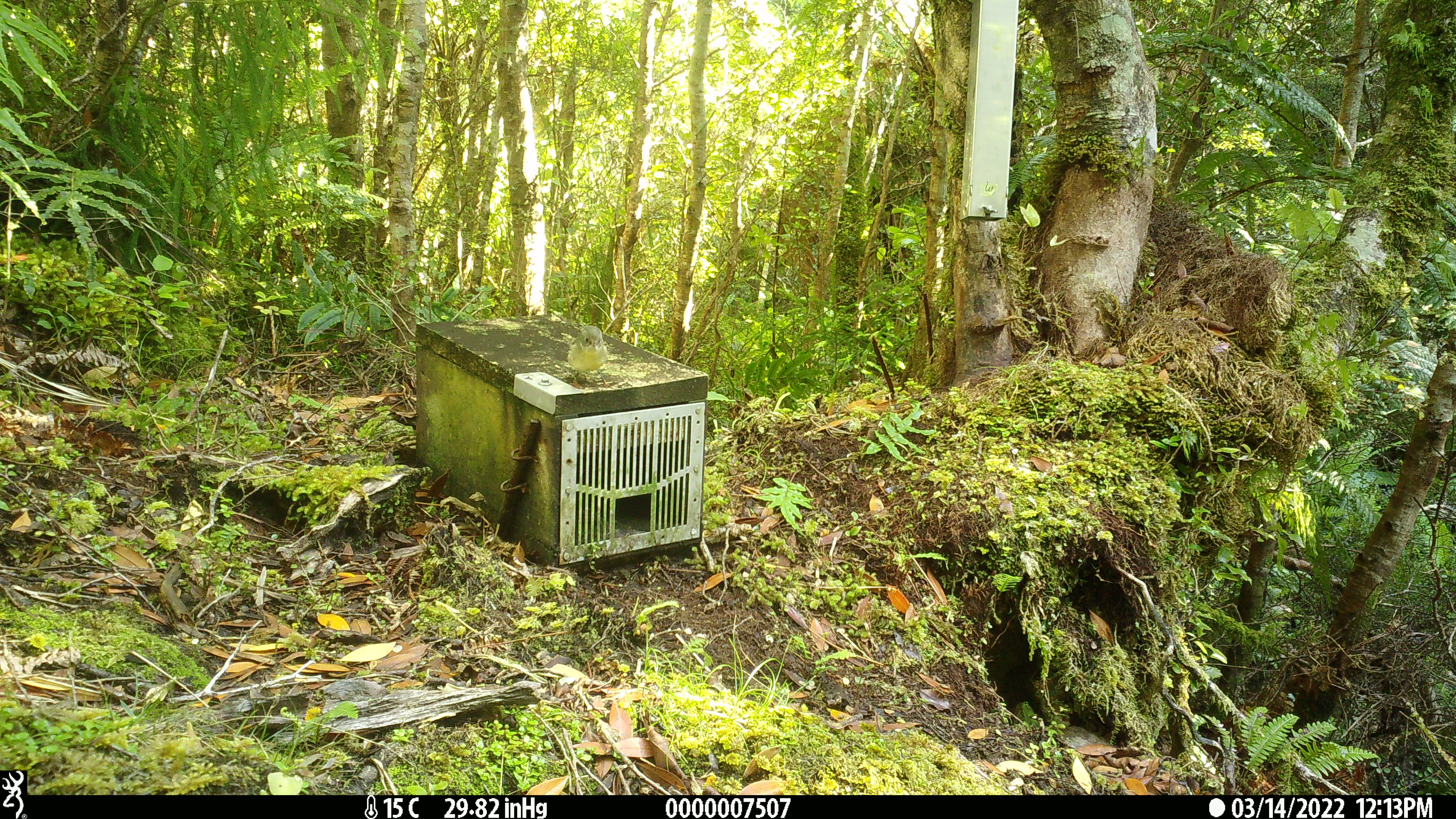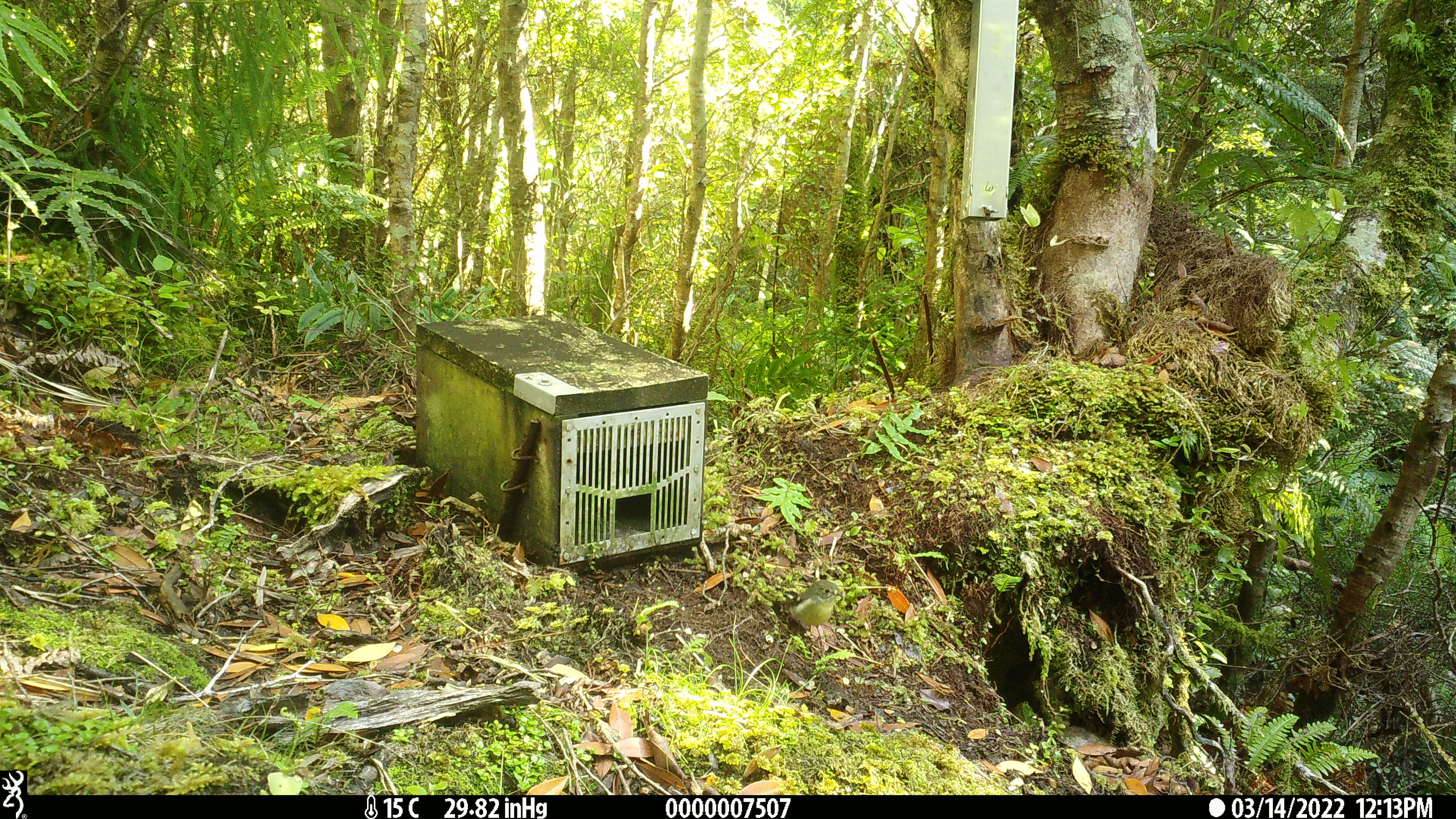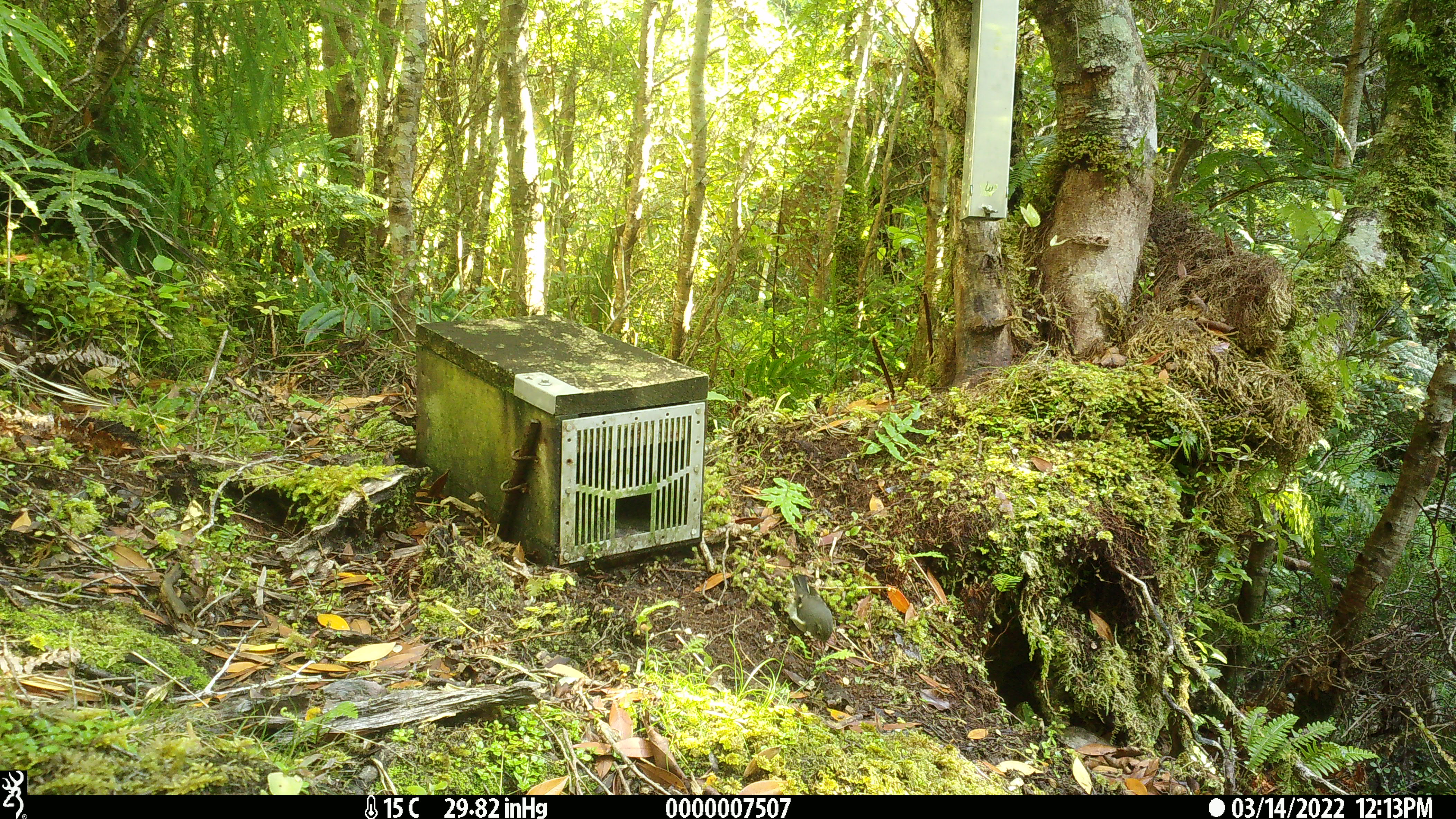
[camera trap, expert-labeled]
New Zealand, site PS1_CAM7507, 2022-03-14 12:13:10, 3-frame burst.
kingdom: Animalia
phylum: Chordata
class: Aves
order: Passeriformes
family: Petroicidae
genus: Petroica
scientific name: Petroica macrocephala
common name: tomtit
Tomtit (Petroica macrocephala).